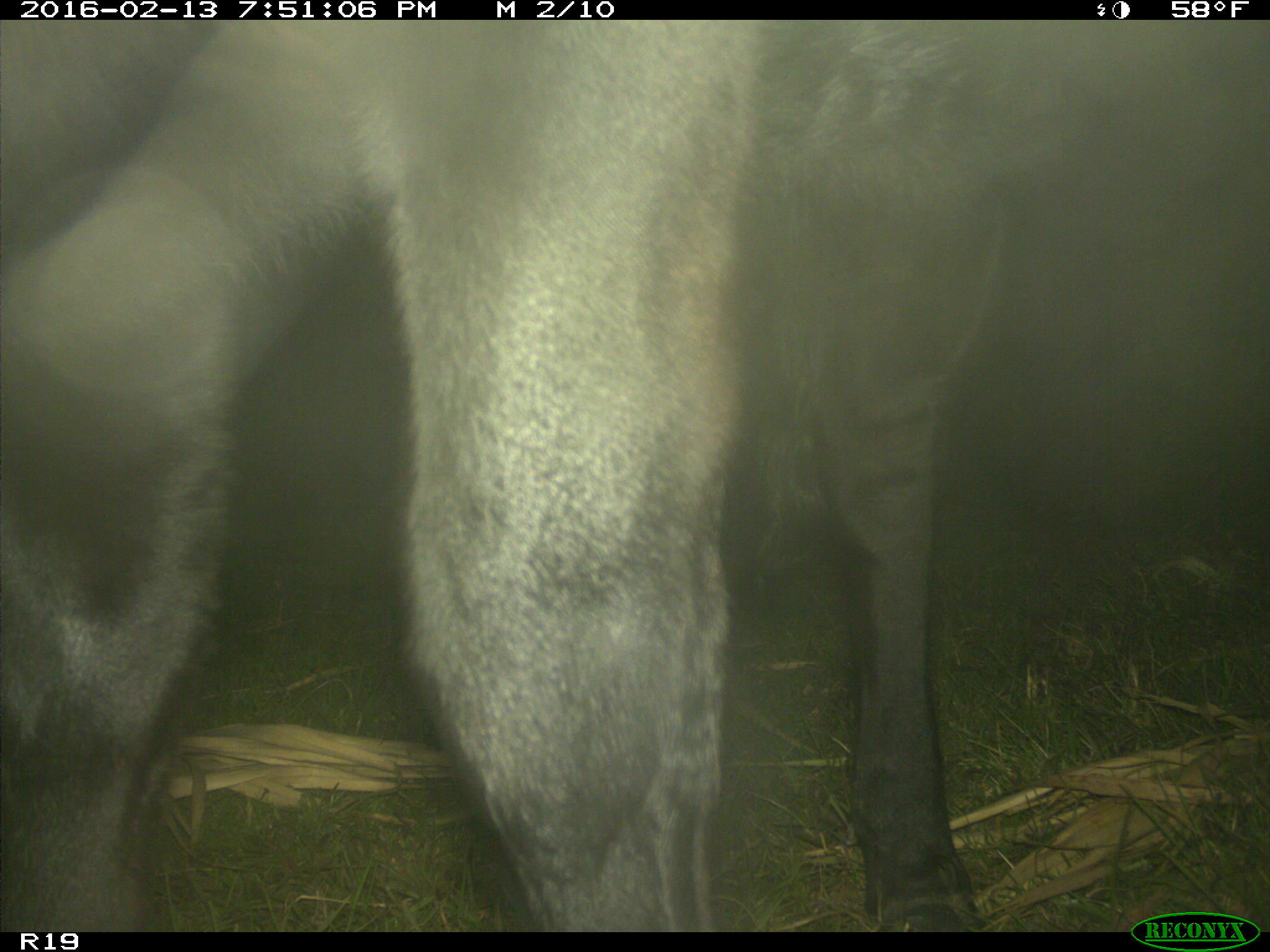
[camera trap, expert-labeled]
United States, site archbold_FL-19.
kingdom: Animalia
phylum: Chordata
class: Mammalia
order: Artiodactyla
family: Bovidae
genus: Bos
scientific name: Bos taurus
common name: domestic cow